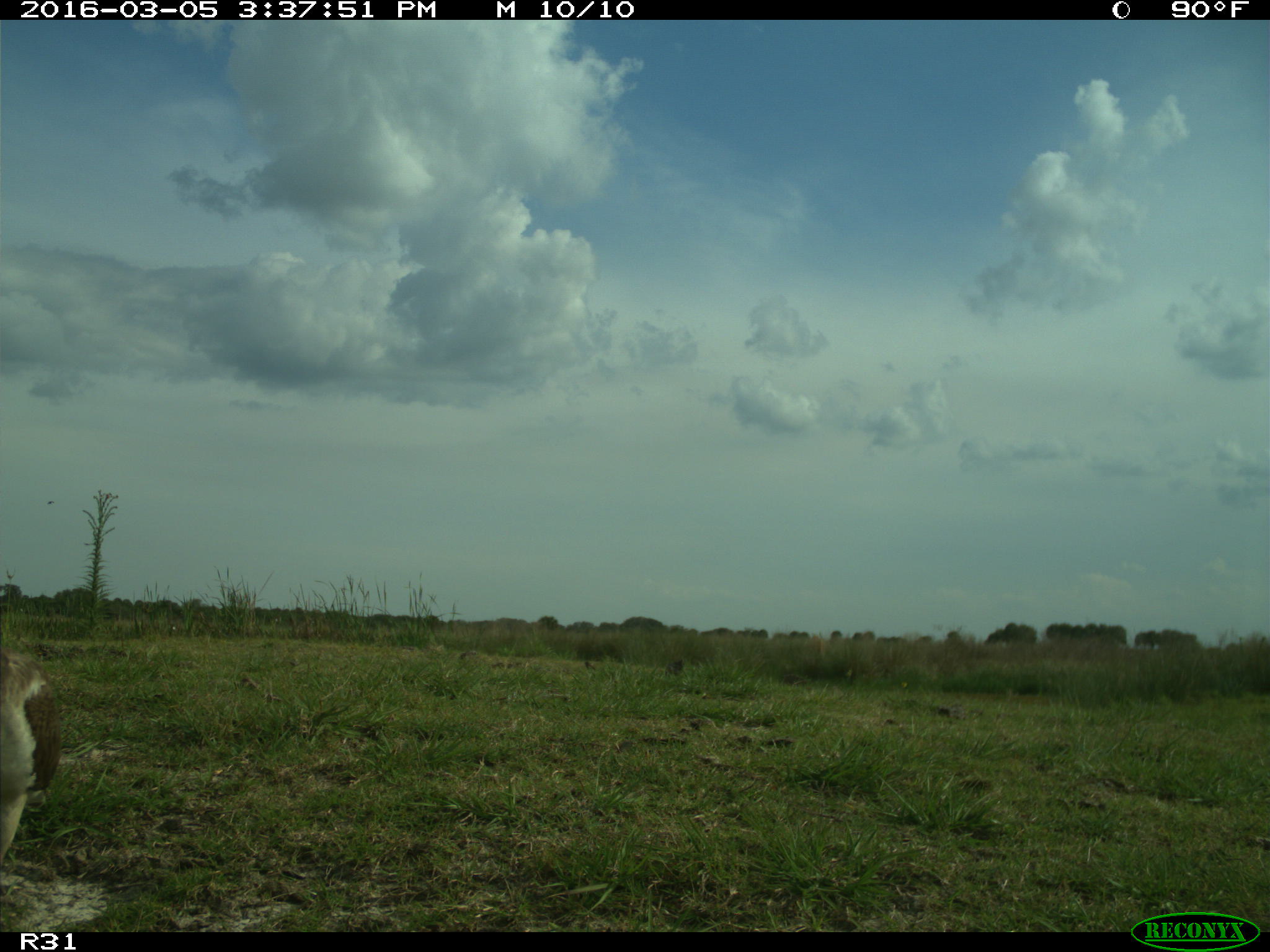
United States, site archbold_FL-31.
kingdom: Animalia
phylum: Chordata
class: Aves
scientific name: Aves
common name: birds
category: unidentified bird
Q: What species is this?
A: Unidentified bird (birds) (Aves).